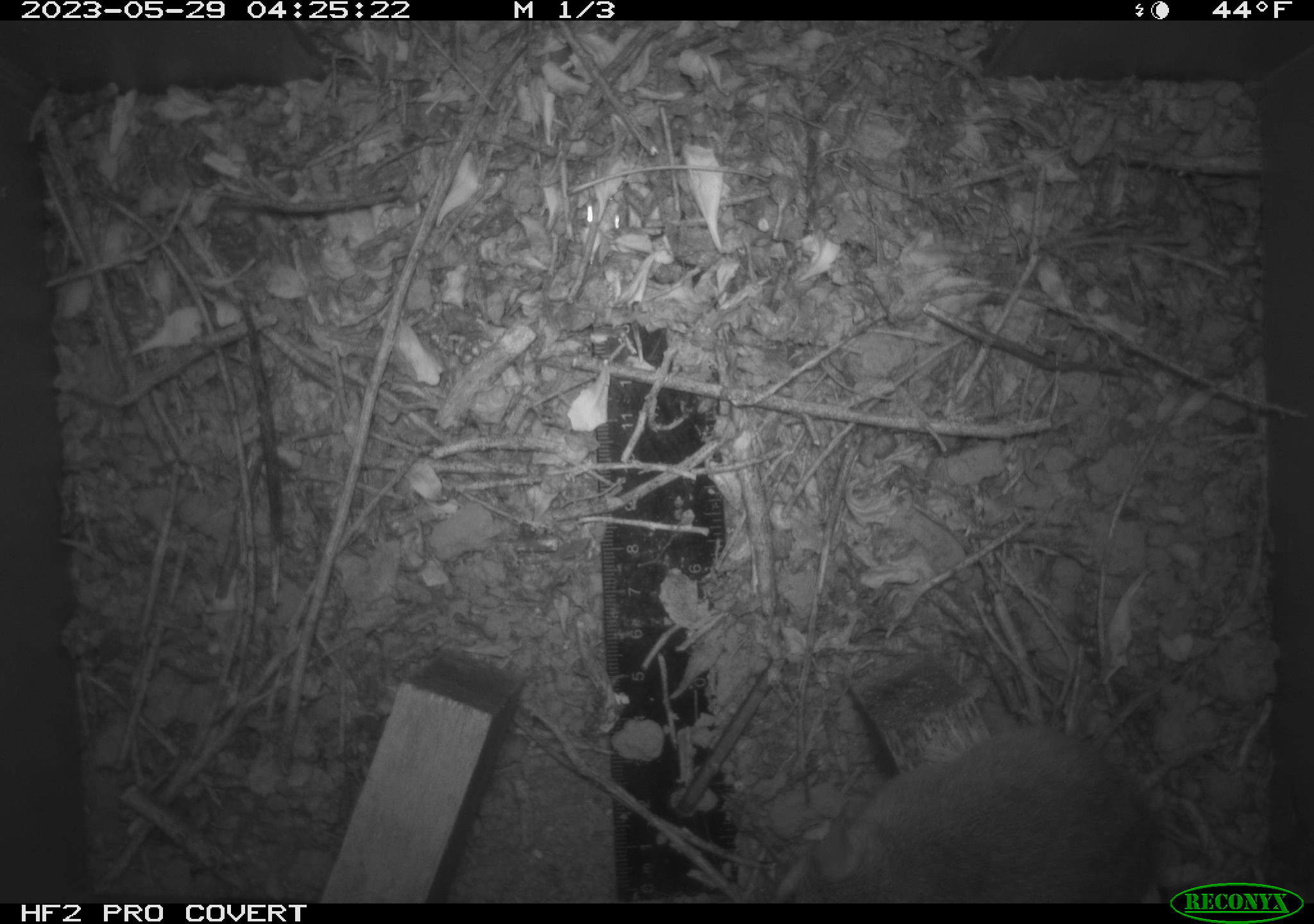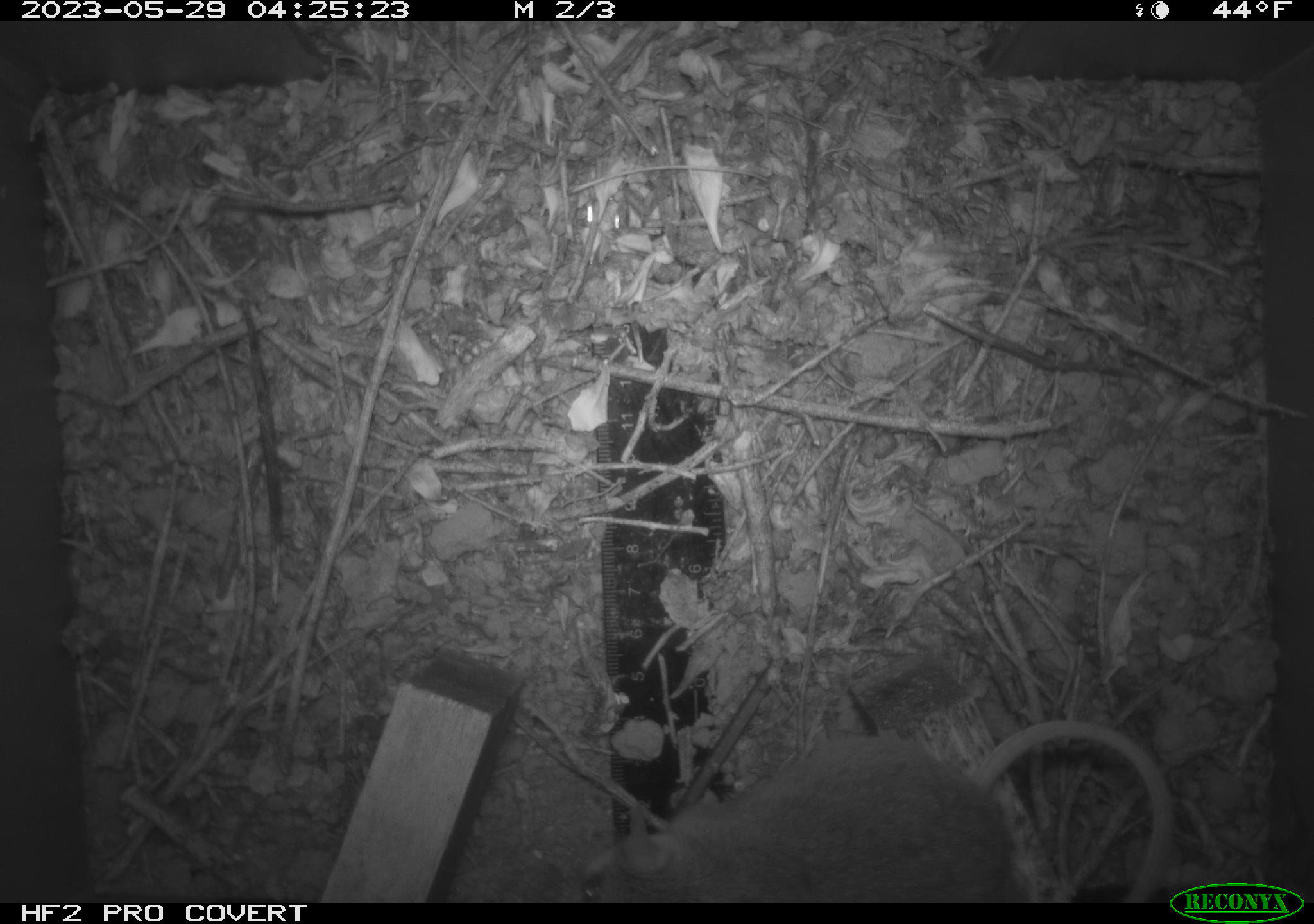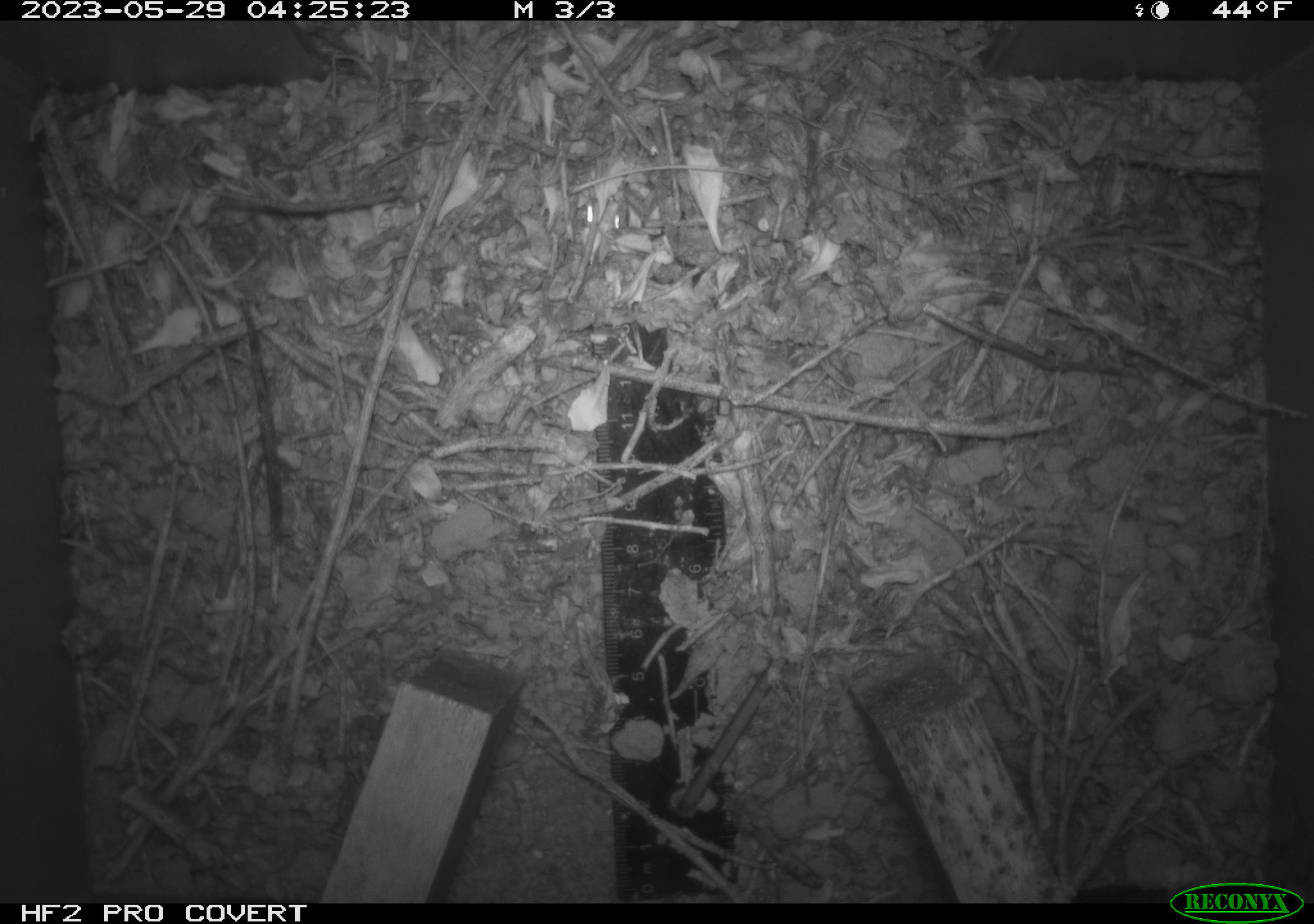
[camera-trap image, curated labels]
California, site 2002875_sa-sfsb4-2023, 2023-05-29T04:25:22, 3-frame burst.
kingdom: Animalia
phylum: Chordata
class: Mammalia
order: Rodentia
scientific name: Rodentia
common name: mouse species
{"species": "mouse species (Rodentia)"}